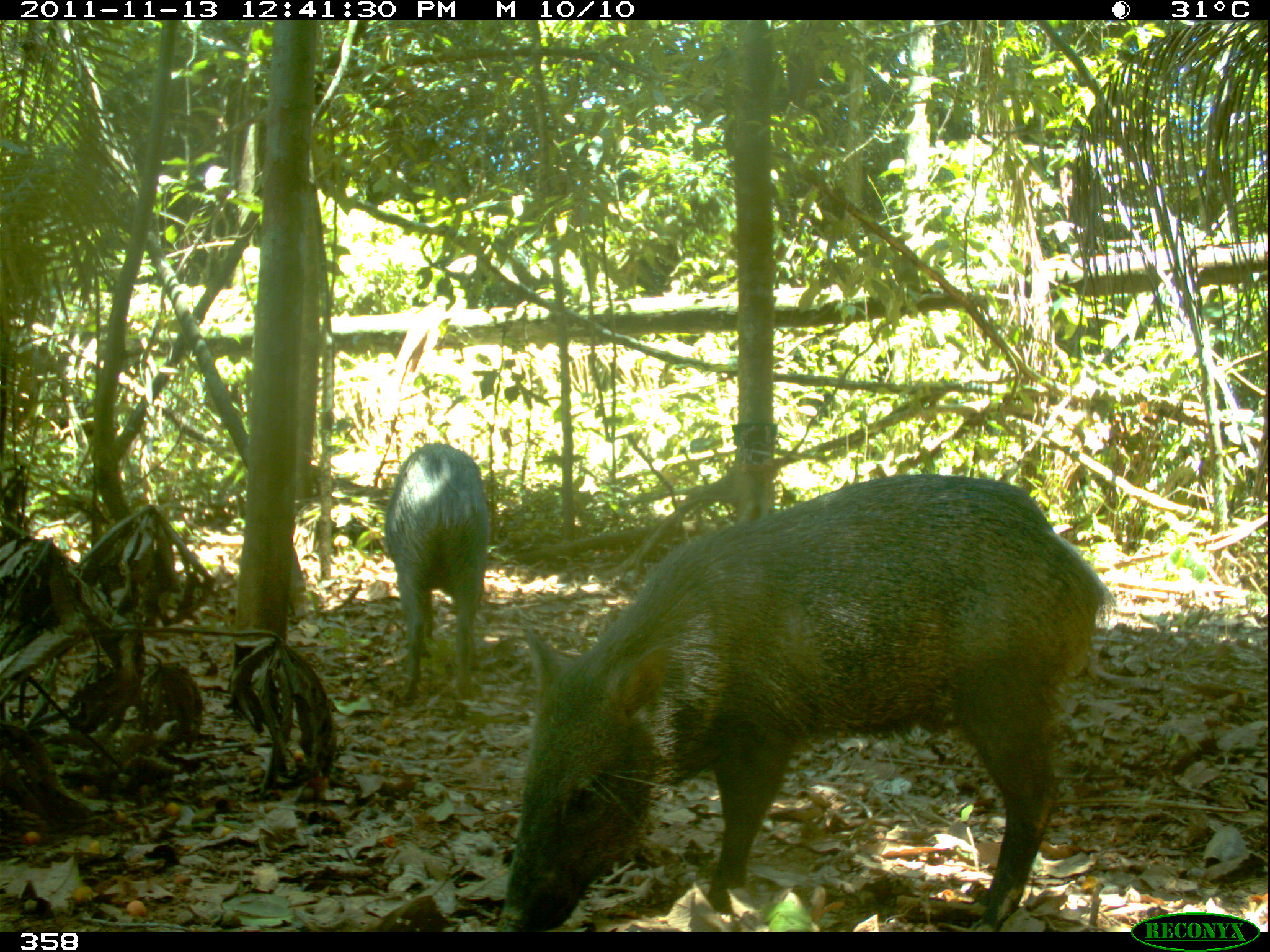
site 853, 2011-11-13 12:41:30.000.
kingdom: Animalia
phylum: Chordata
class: Mammalia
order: Artiodactyla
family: Tayassuidae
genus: Pecari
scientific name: Pecari tajacu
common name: collared peccary